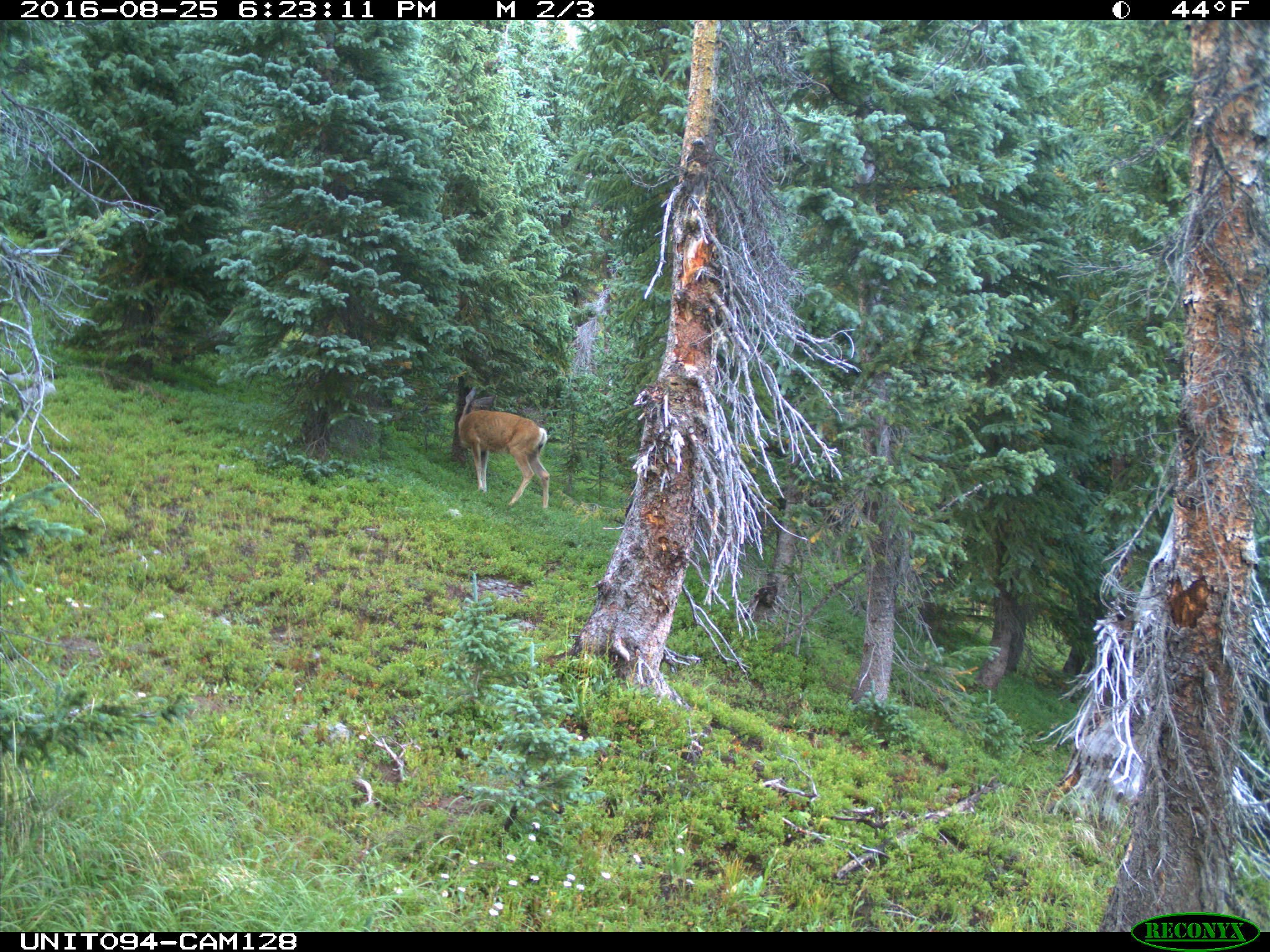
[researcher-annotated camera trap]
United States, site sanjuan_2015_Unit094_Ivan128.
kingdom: Animalia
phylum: Chordata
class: Mammalia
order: Artiodactyla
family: Cervidae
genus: Odocoileus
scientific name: Odocoileus hemionus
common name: mule deer